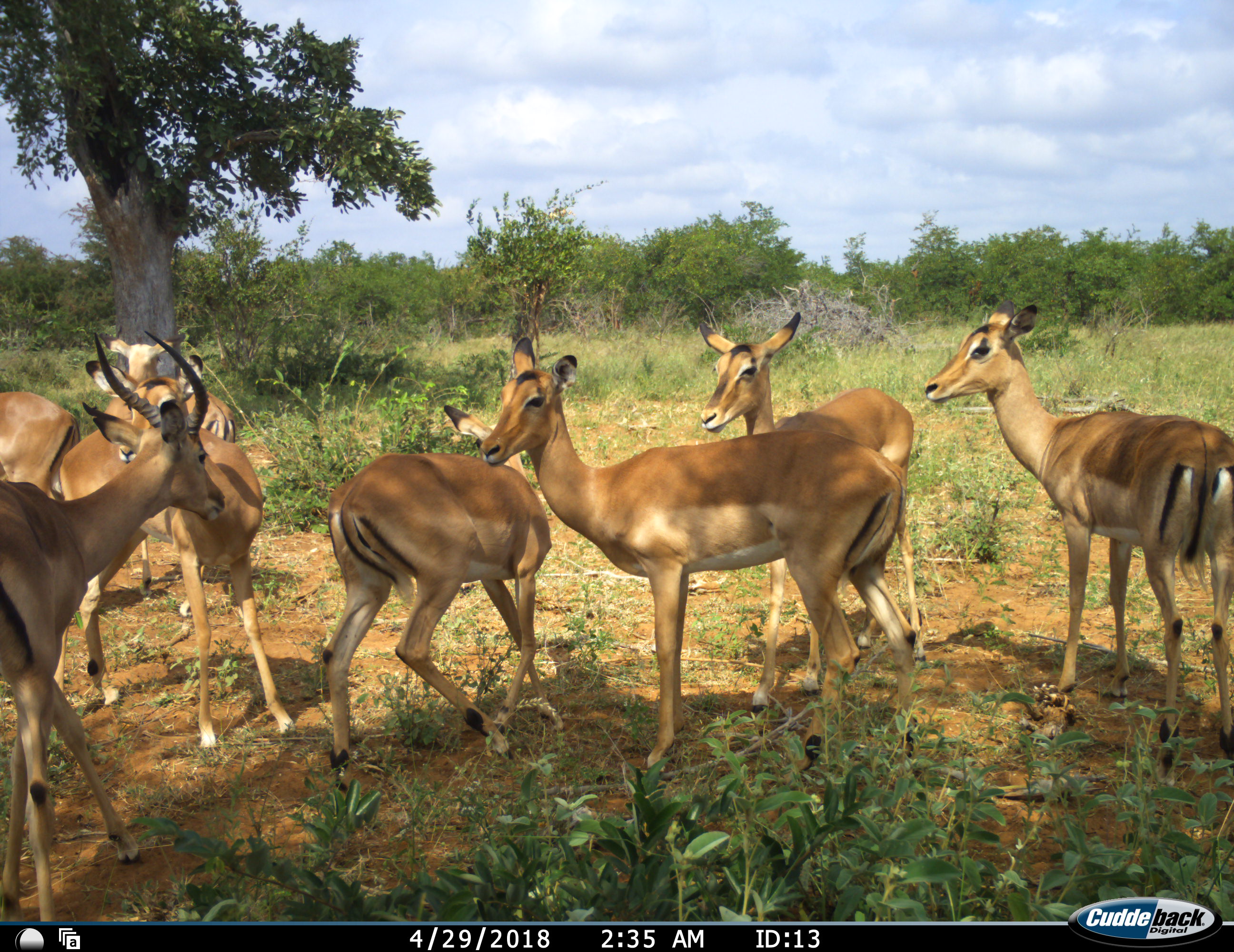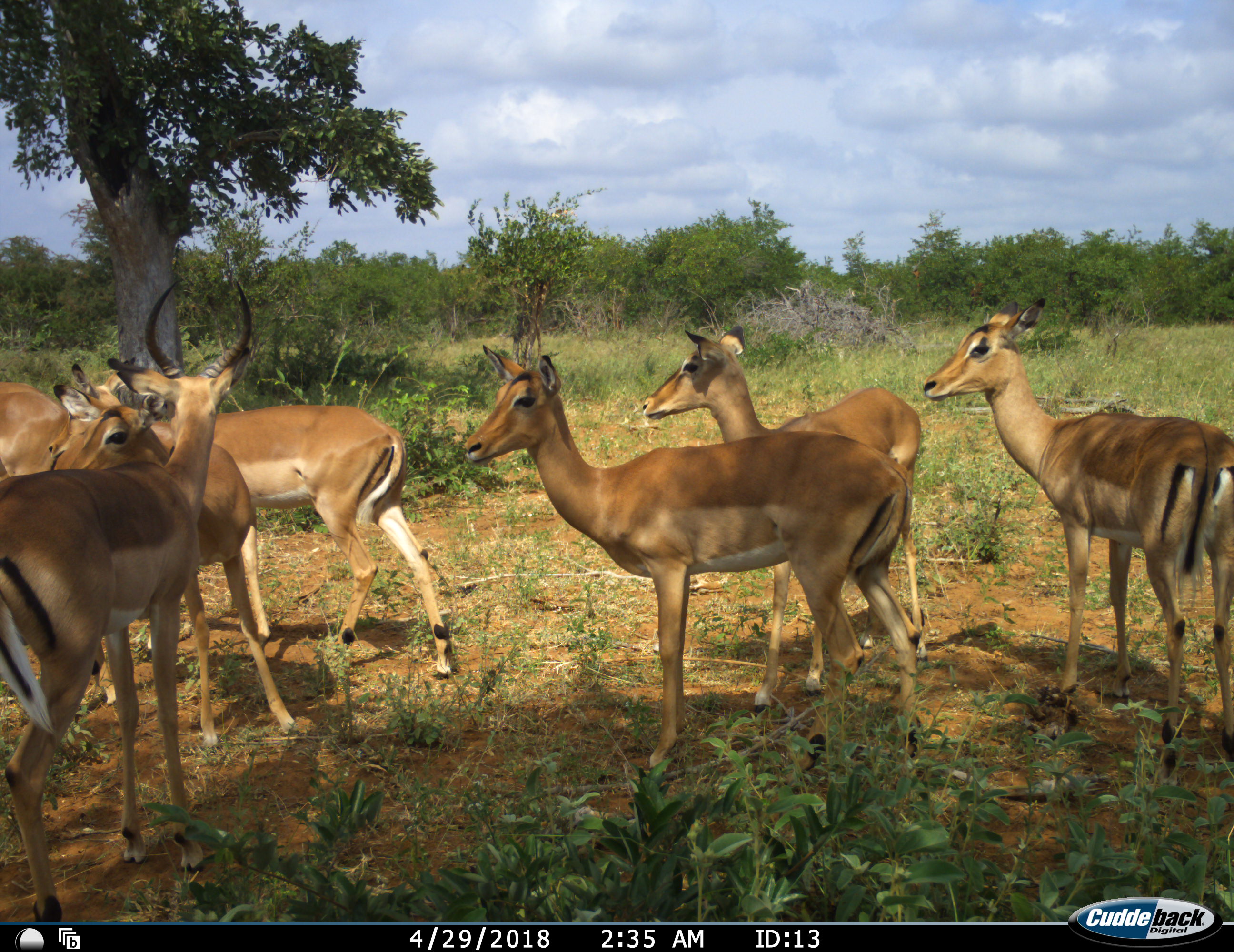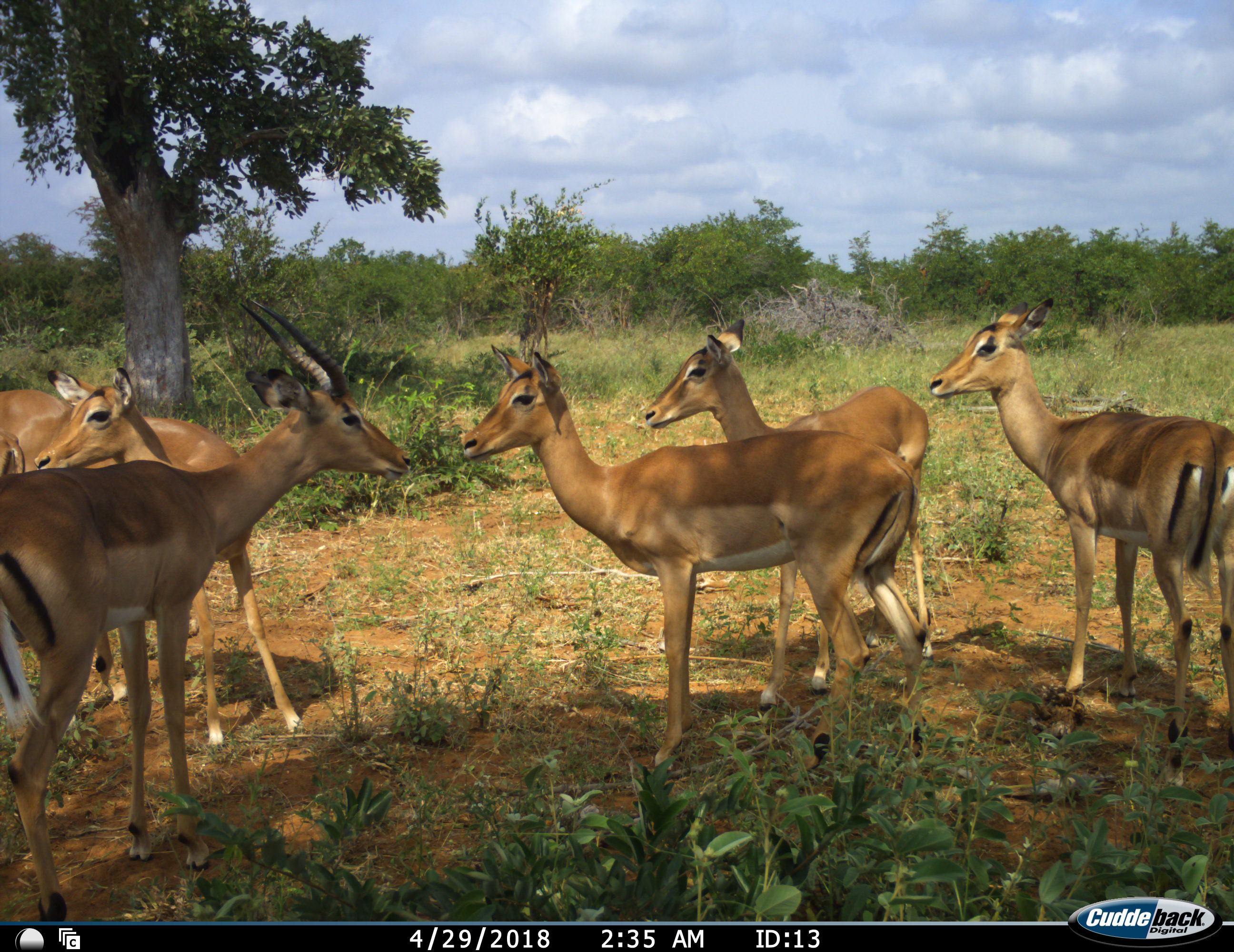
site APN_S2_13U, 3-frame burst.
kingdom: Animalia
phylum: Chordata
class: Mammalia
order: Artiodactyla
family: Bovidae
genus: Aepyceros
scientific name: Aepyceros melampus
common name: impala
Impala (Aepyceros melampus), count 8. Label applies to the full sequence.